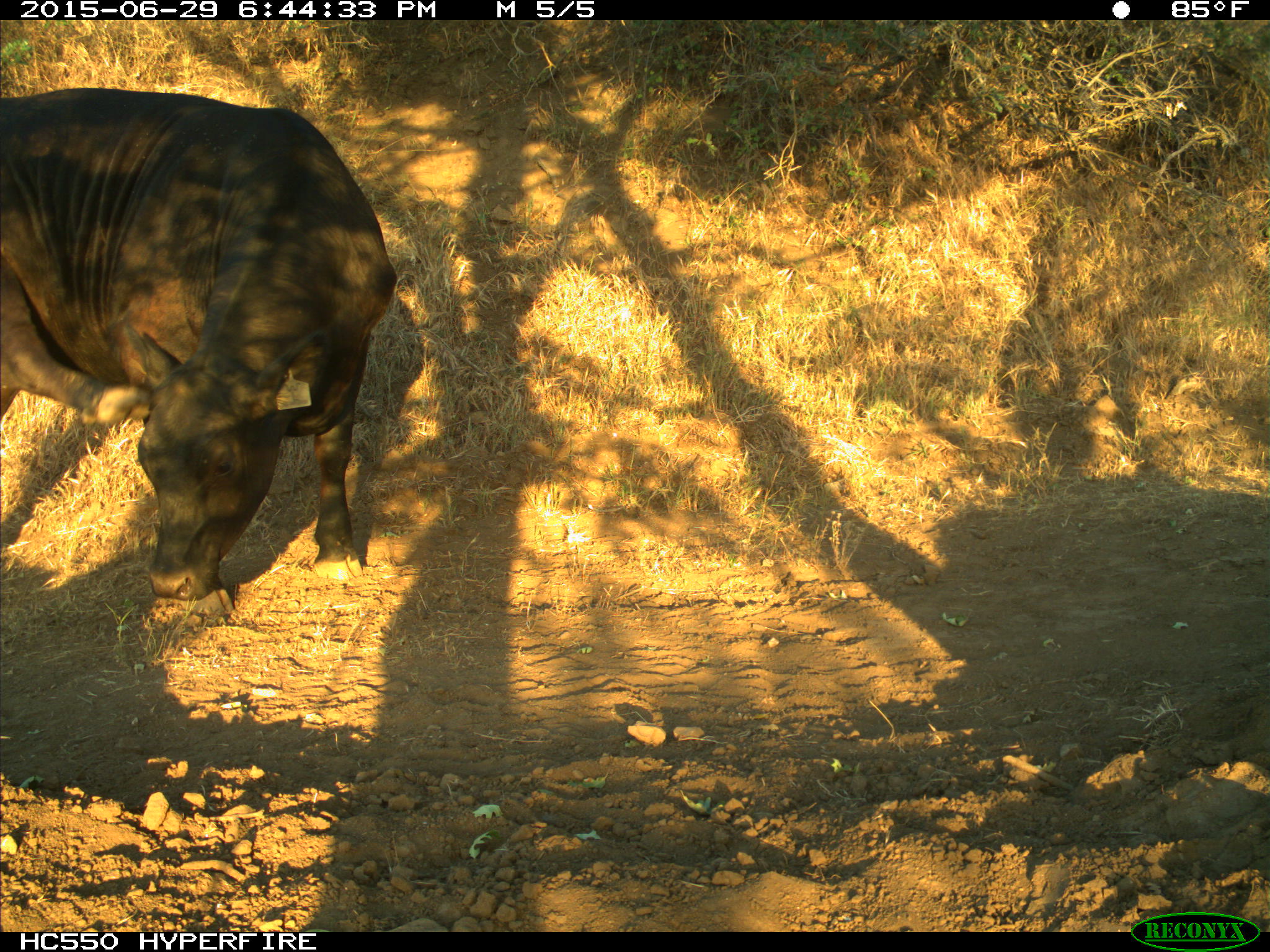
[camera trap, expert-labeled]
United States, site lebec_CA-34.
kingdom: Animalia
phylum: Chordata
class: Mammalia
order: Artiodactyla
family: Bovidae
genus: Bos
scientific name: Bos taurus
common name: domestic cow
Bos taurus (domestic cow).